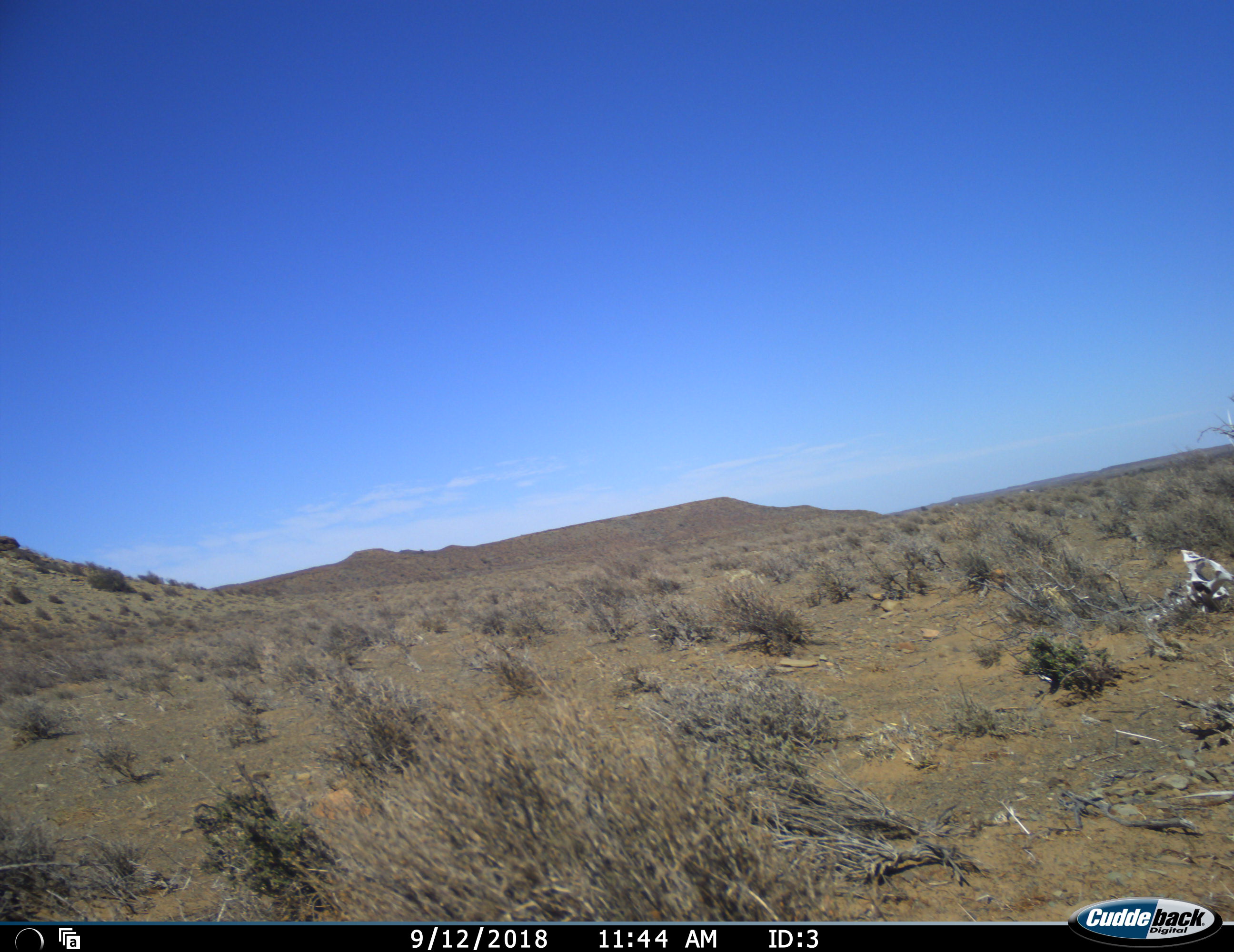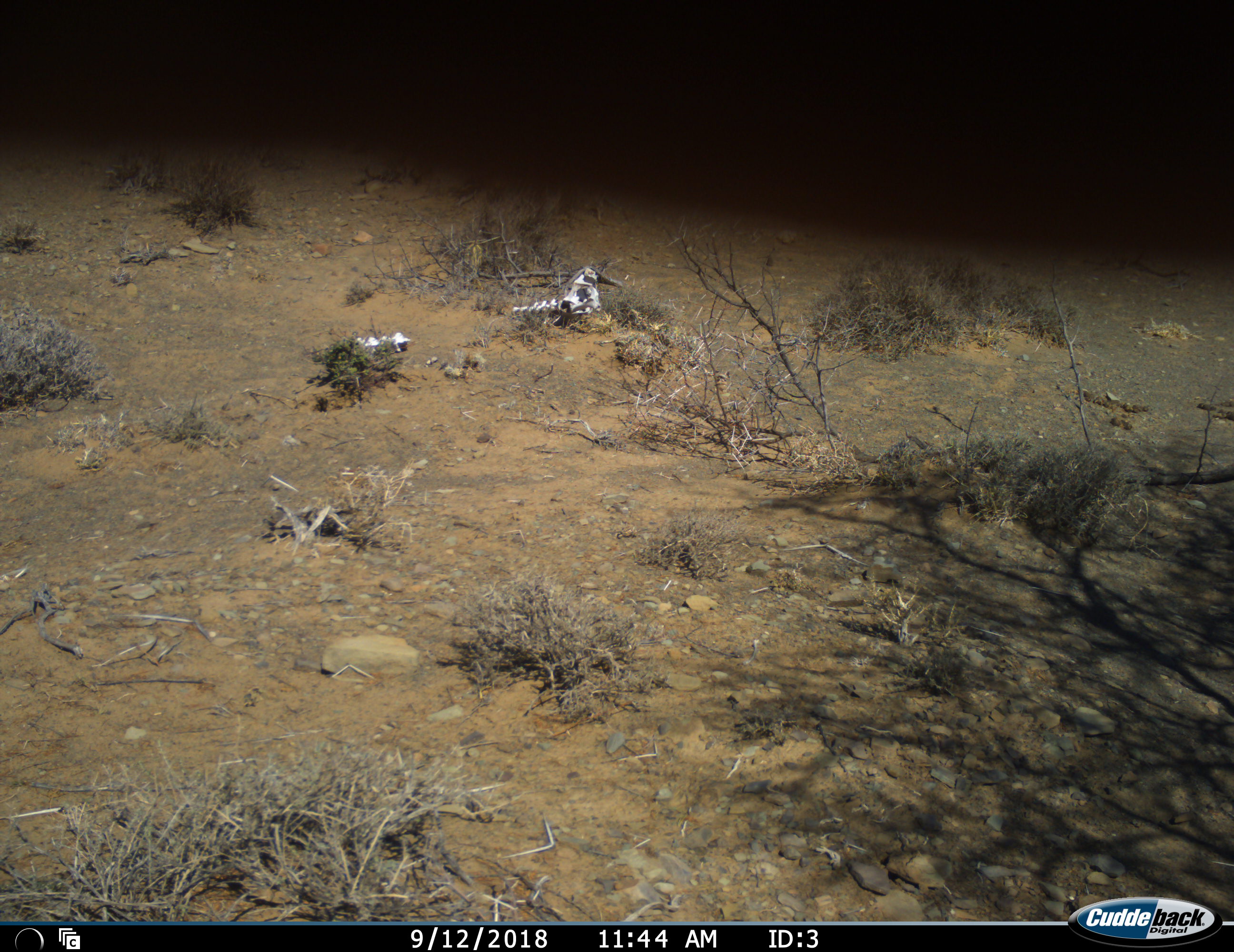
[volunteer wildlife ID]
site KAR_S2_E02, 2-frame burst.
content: unidentified animal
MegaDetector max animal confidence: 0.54